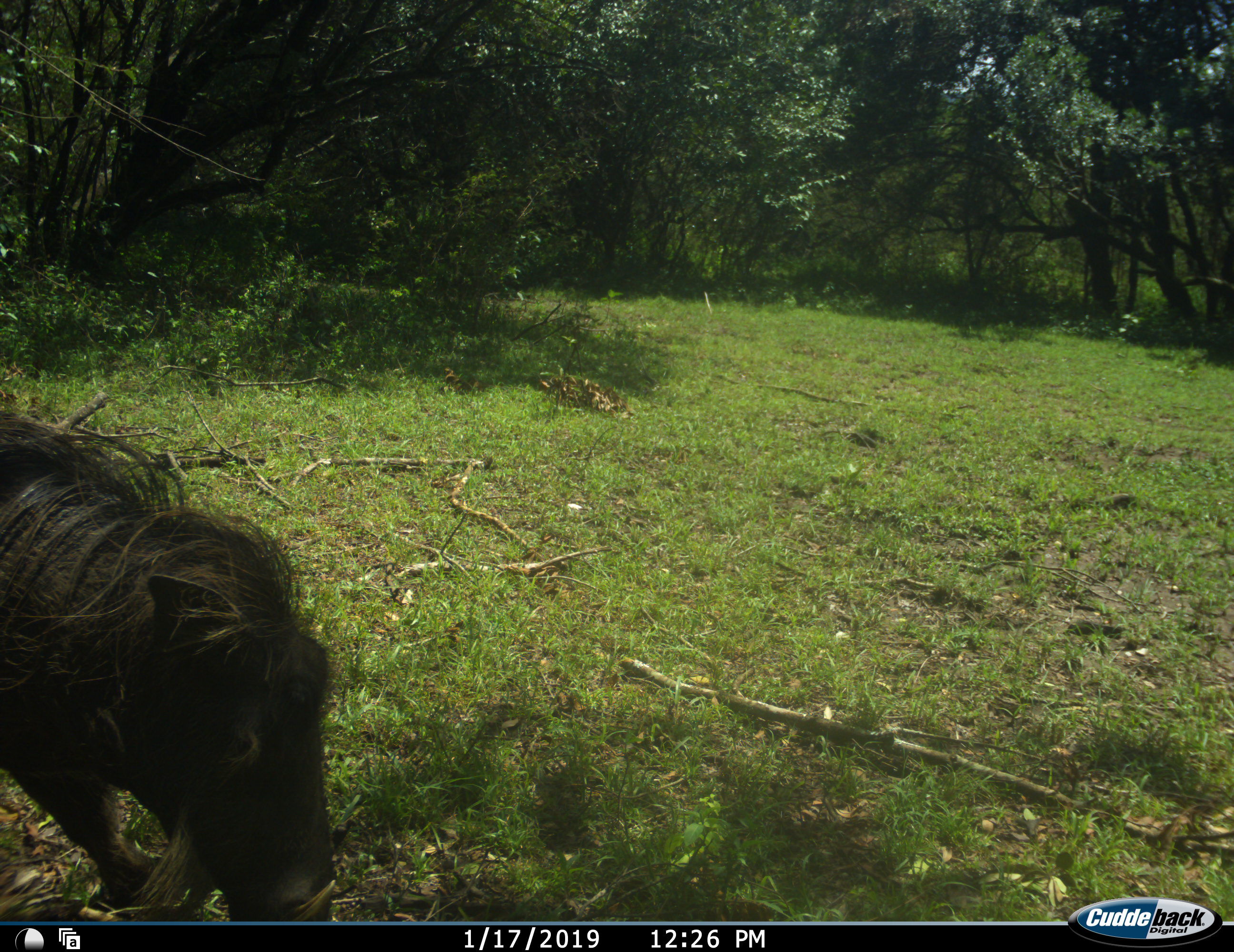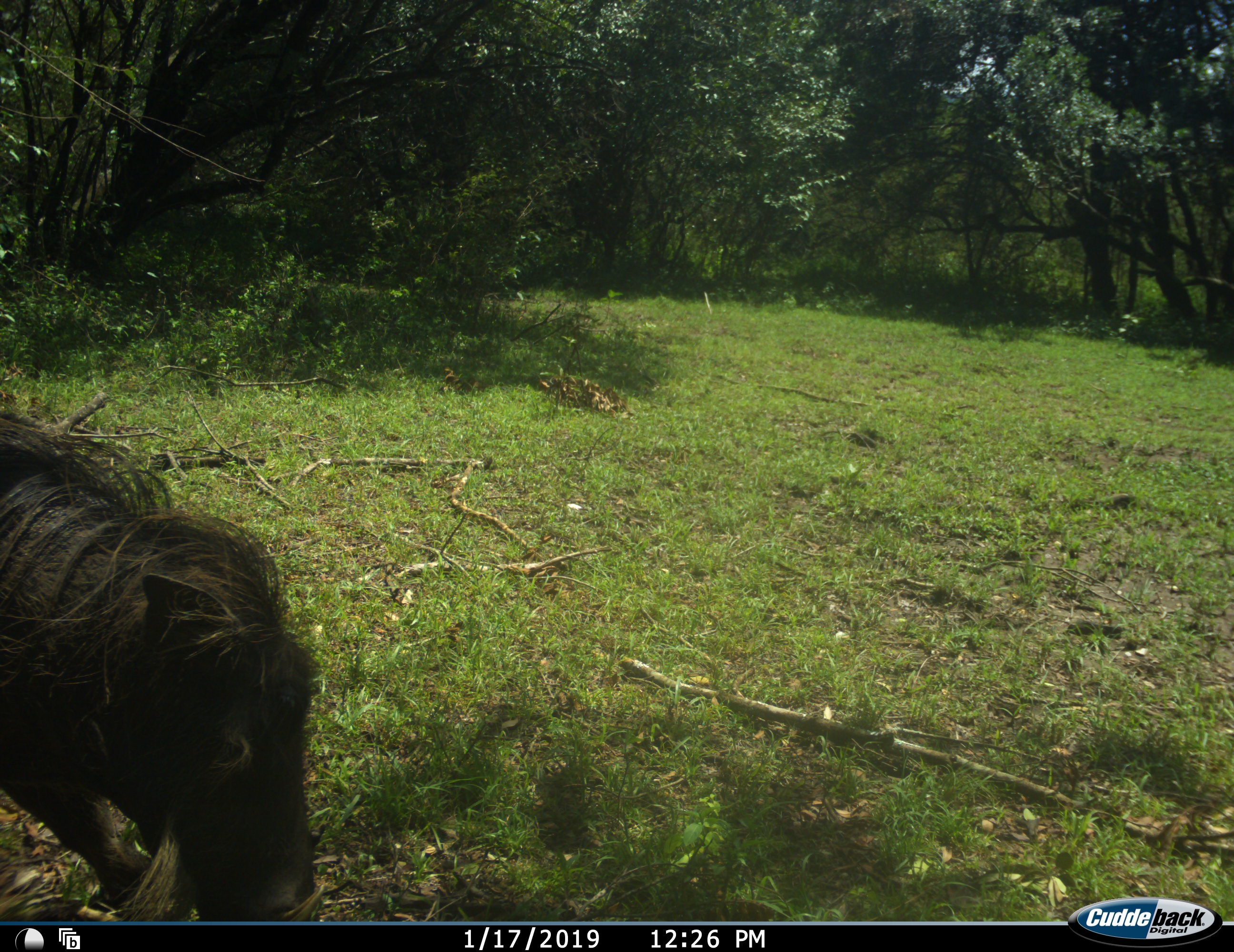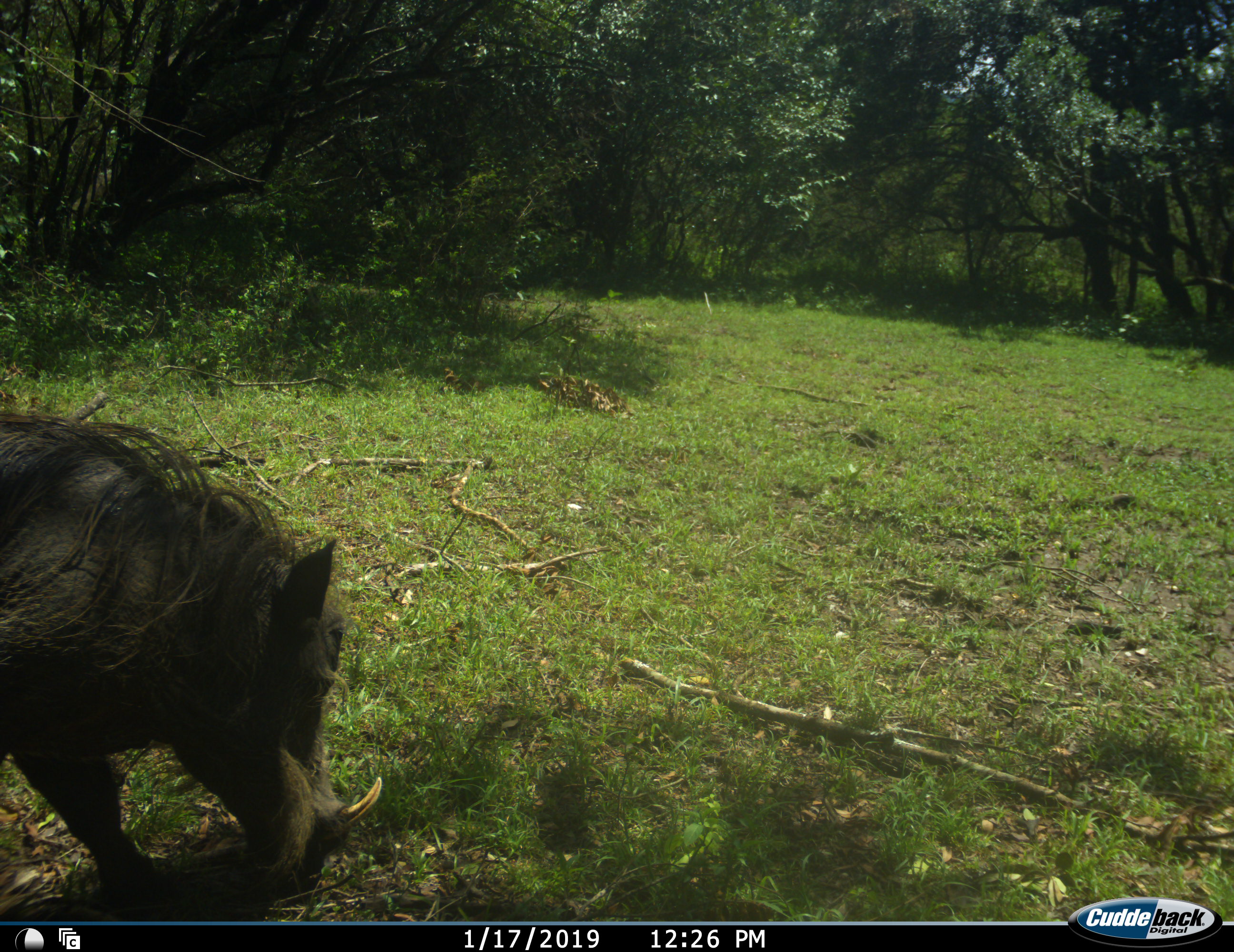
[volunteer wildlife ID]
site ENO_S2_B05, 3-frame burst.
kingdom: Animalia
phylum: Chordata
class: Mammalia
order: Artiodactyla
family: Suidae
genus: Phacochoerus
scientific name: Phacochoerus africanus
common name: warthog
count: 1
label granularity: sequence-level